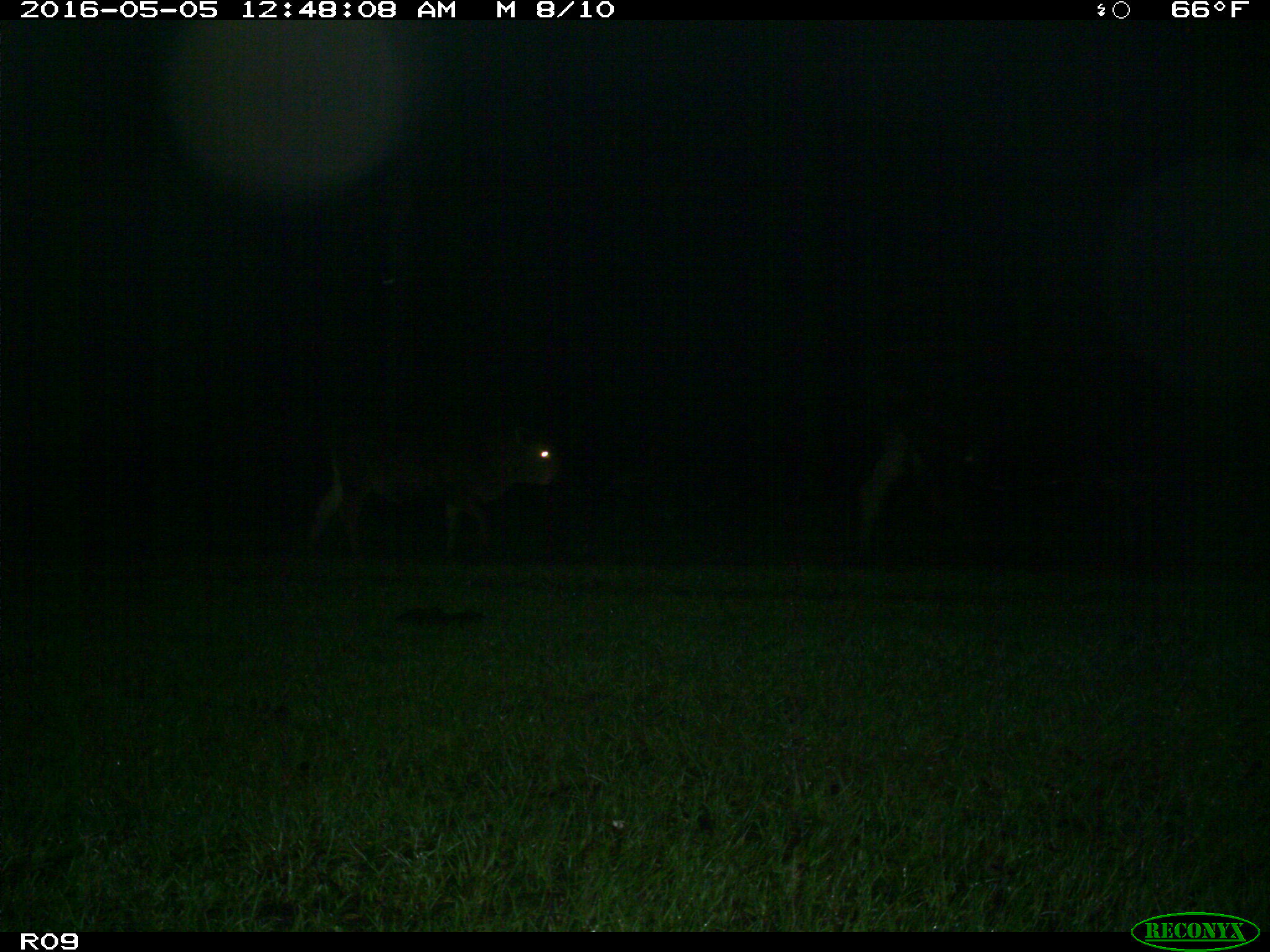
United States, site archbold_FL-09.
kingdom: Animalia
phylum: Chordata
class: Mammalia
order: Artiodactyla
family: Bovidae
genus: Bos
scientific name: Bos taurus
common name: domestic cow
Bos taurus (domestic cow).